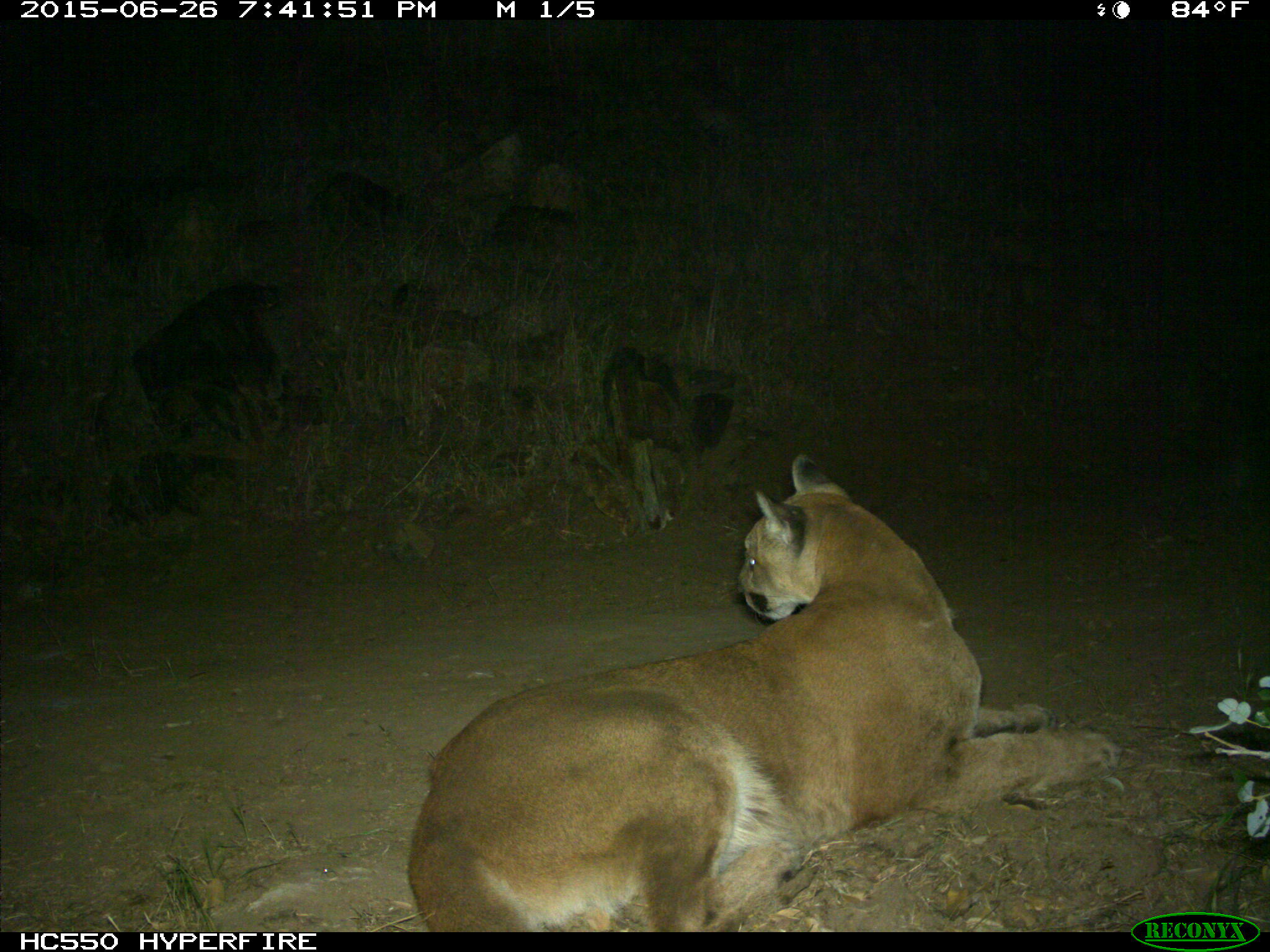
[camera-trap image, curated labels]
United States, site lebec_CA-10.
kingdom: Animalia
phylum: Chordata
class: Mammalia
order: Carnivora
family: Felidae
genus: Puma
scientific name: Puma concolor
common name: mountain lion